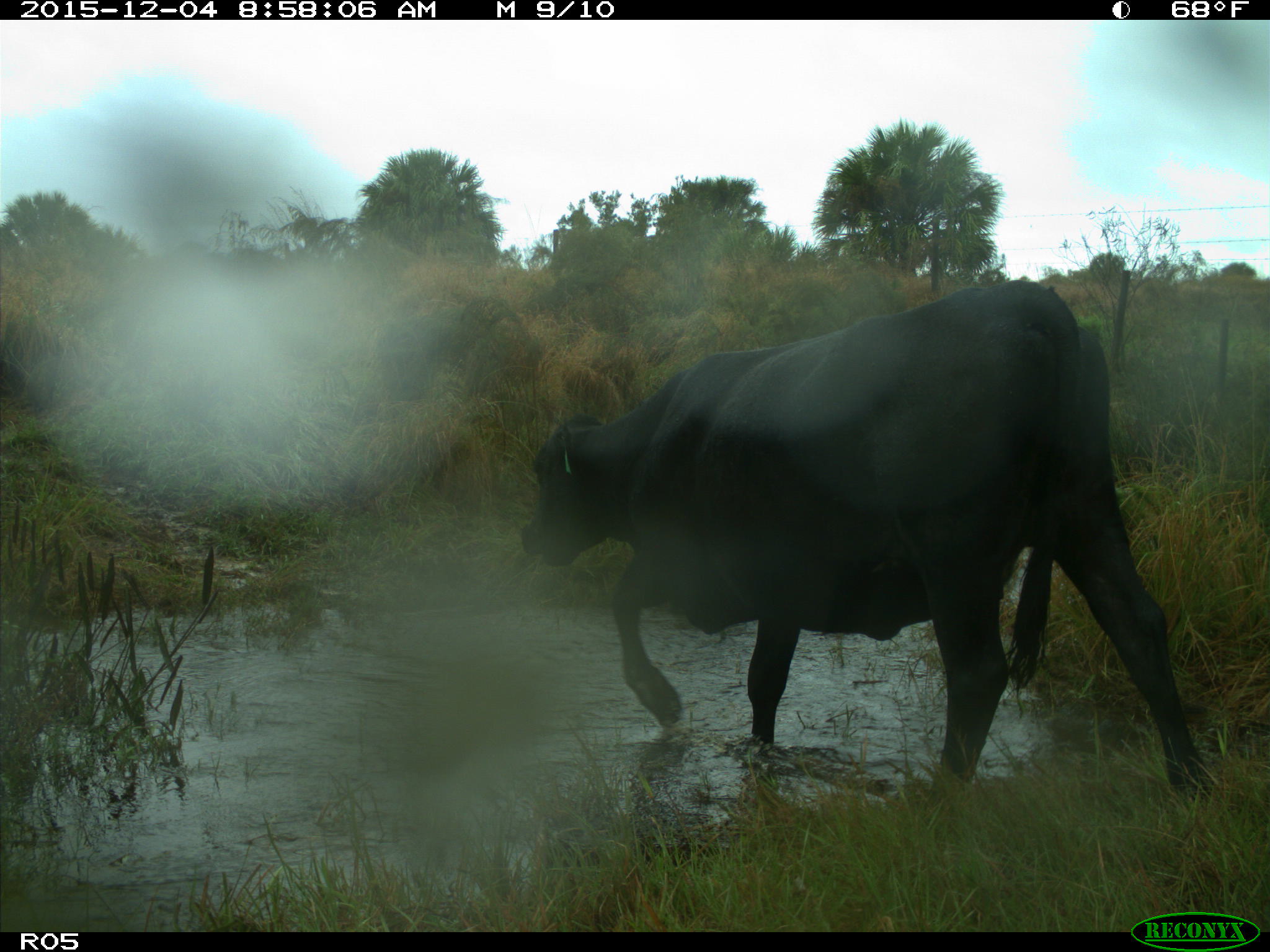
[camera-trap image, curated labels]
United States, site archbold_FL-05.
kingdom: Animalia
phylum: Chordata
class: Mammalia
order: Artiodactyla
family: Bovidae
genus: Bos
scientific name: Bos taurus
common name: domestic cow